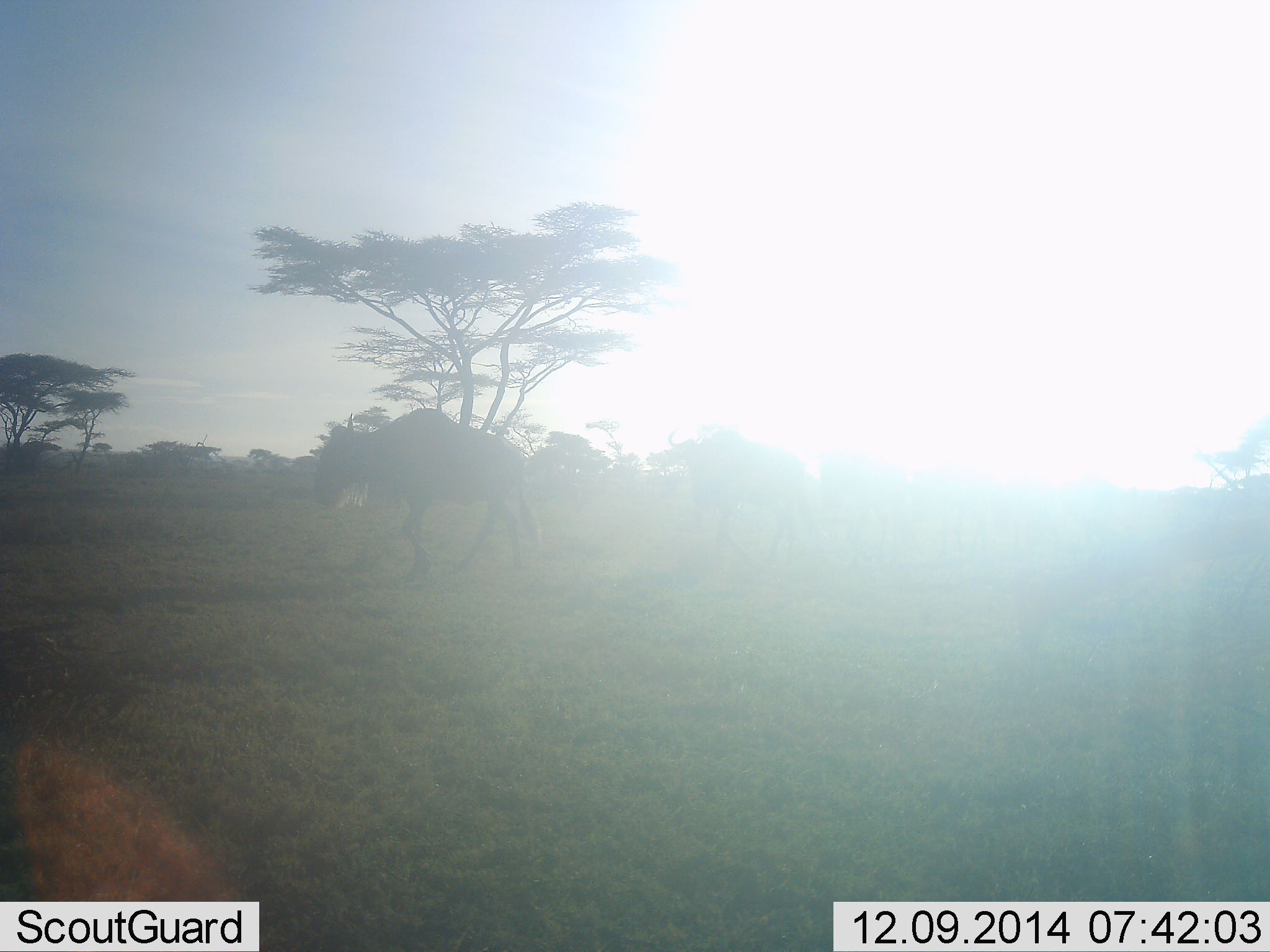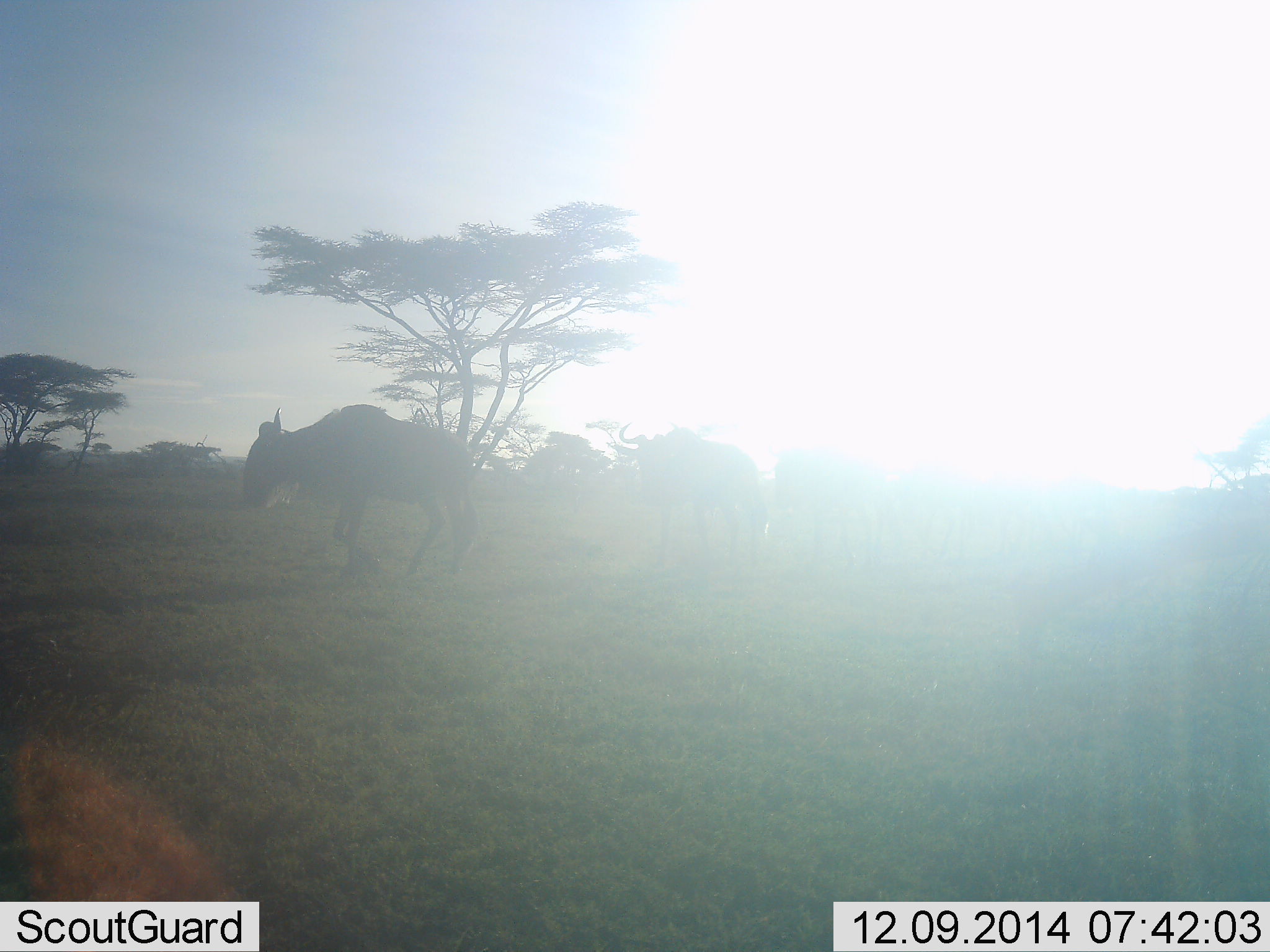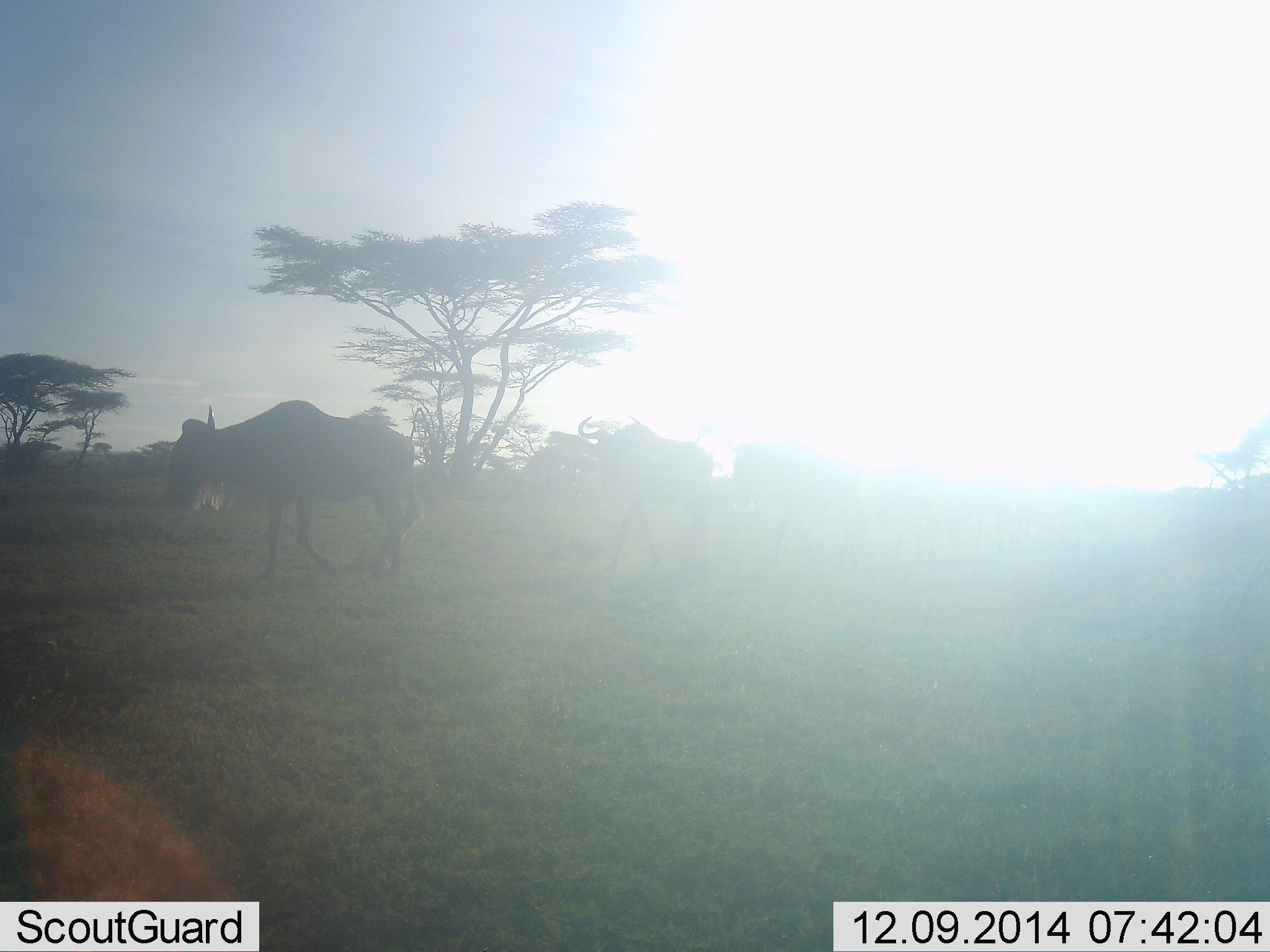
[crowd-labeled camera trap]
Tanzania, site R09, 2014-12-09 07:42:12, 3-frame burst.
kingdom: Animalia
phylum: Chordata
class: Mammalia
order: Artiodactyla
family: Bovidae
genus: Connochaetes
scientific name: Connochaetes taurinus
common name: blue wildebeest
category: wildebeest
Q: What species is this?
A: Wildebeest (blue wildebeest) (Connochaetes taurinus).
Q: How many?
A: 3.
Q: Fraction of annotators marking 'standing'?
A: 0%.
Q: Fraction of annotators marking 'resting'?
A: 0%.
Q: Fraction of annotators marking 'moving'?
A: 100%.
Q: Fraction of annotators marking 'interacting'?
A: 0%.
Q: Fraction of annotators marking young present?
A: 0%.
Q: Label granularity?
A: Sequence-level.